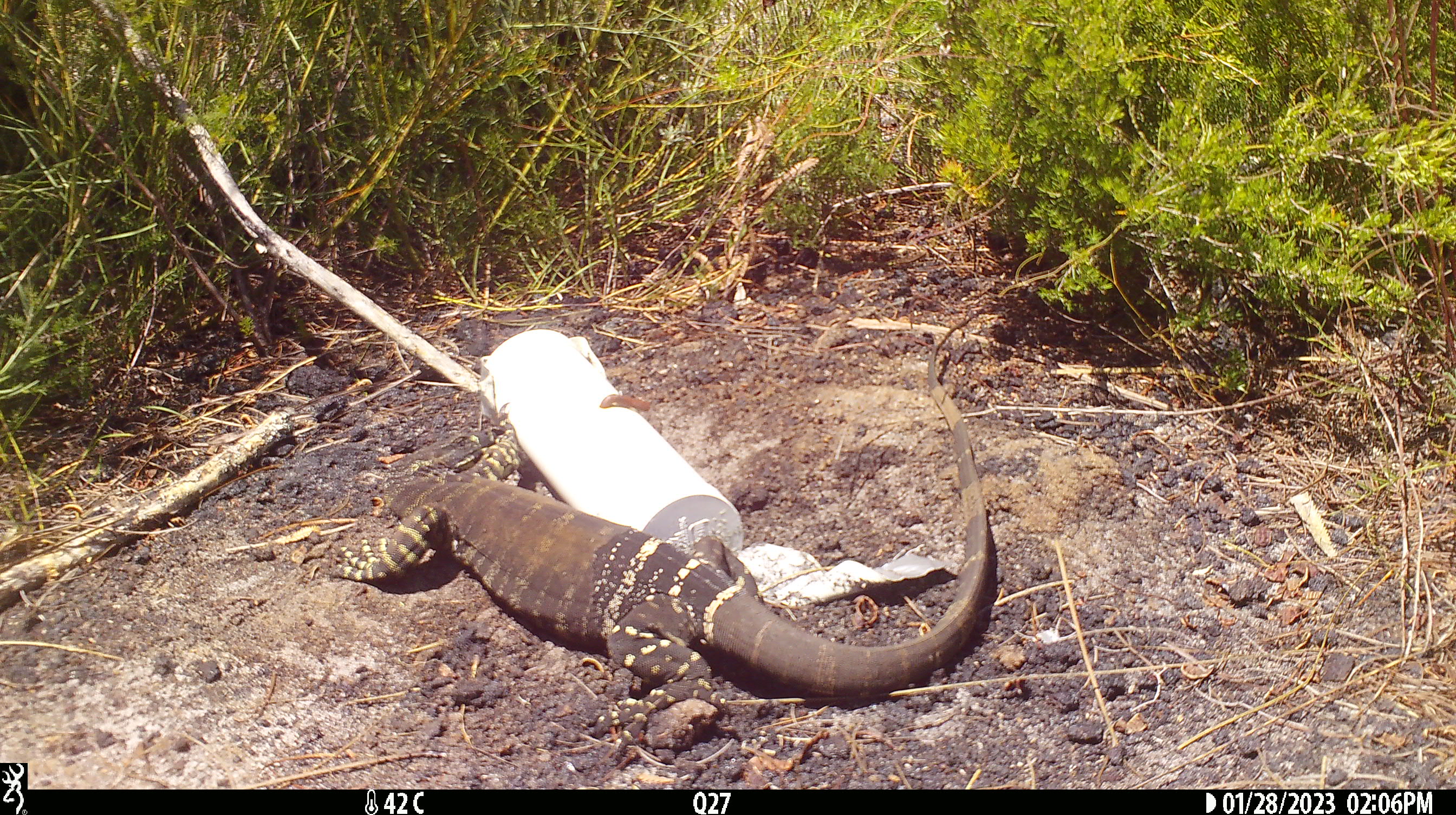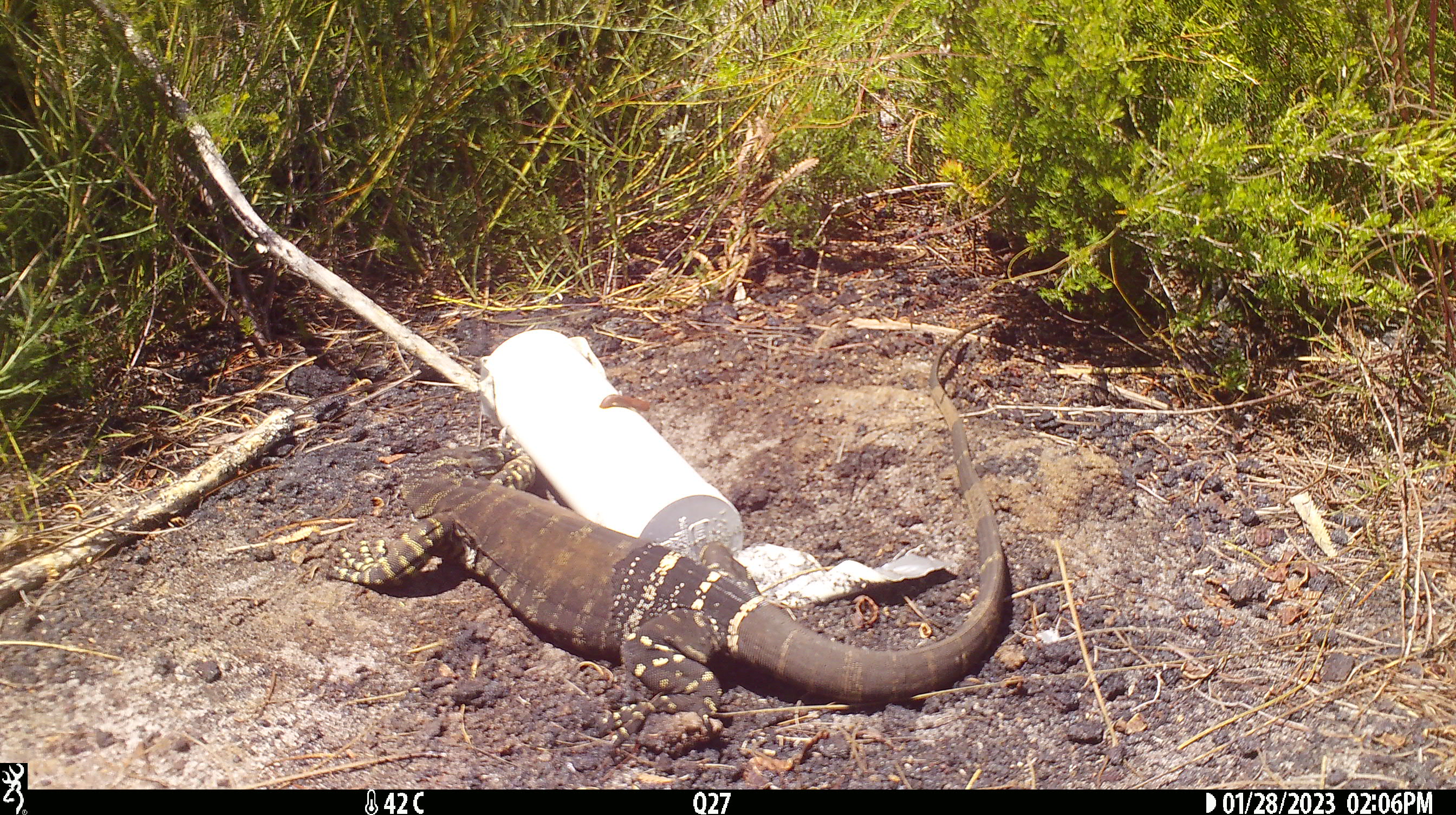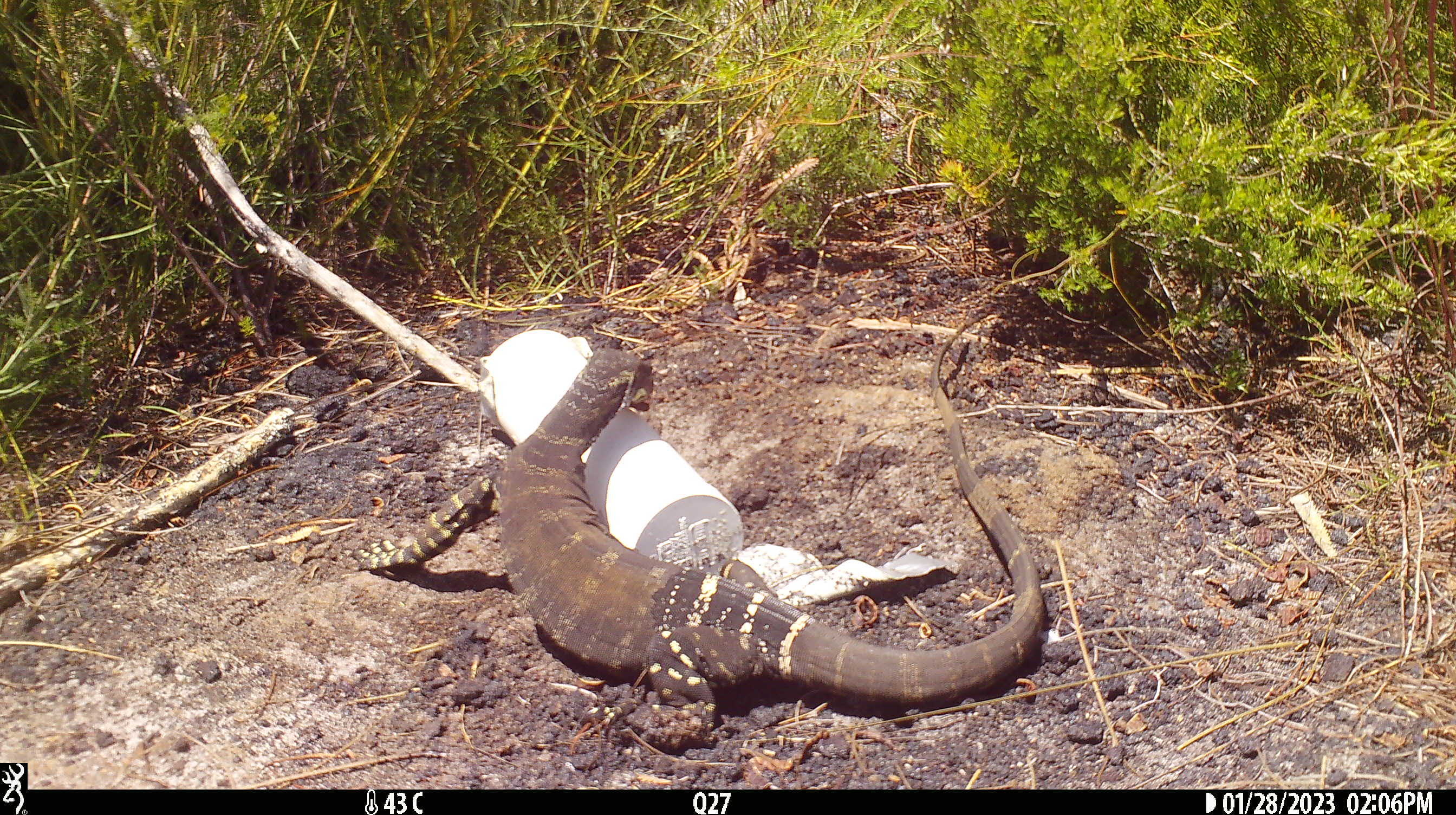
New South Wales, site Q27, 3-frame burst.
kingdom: Animalia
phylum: Chordata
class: Reptilia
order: Squamata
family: Varanidae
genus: Varanus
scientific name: Varanus varius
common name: lace monitor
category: goanna